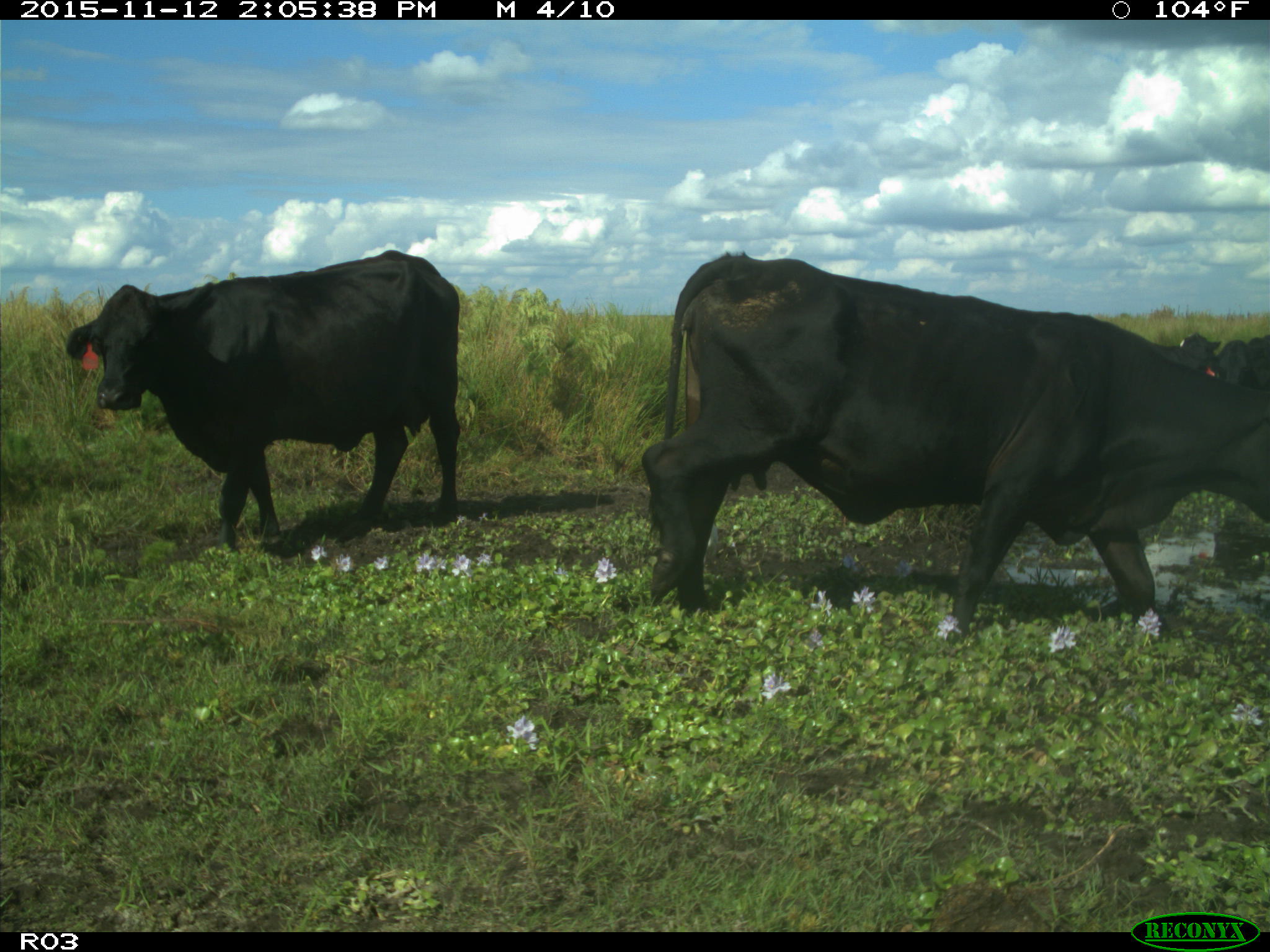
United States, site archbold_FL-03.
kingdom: Animalia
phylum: Chordata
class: Mammalia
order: Artiodactyla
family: Bovidae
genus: Bos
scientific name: Bos taurus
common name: domestic cow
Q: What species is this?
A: Bos taurus (domestic cow).